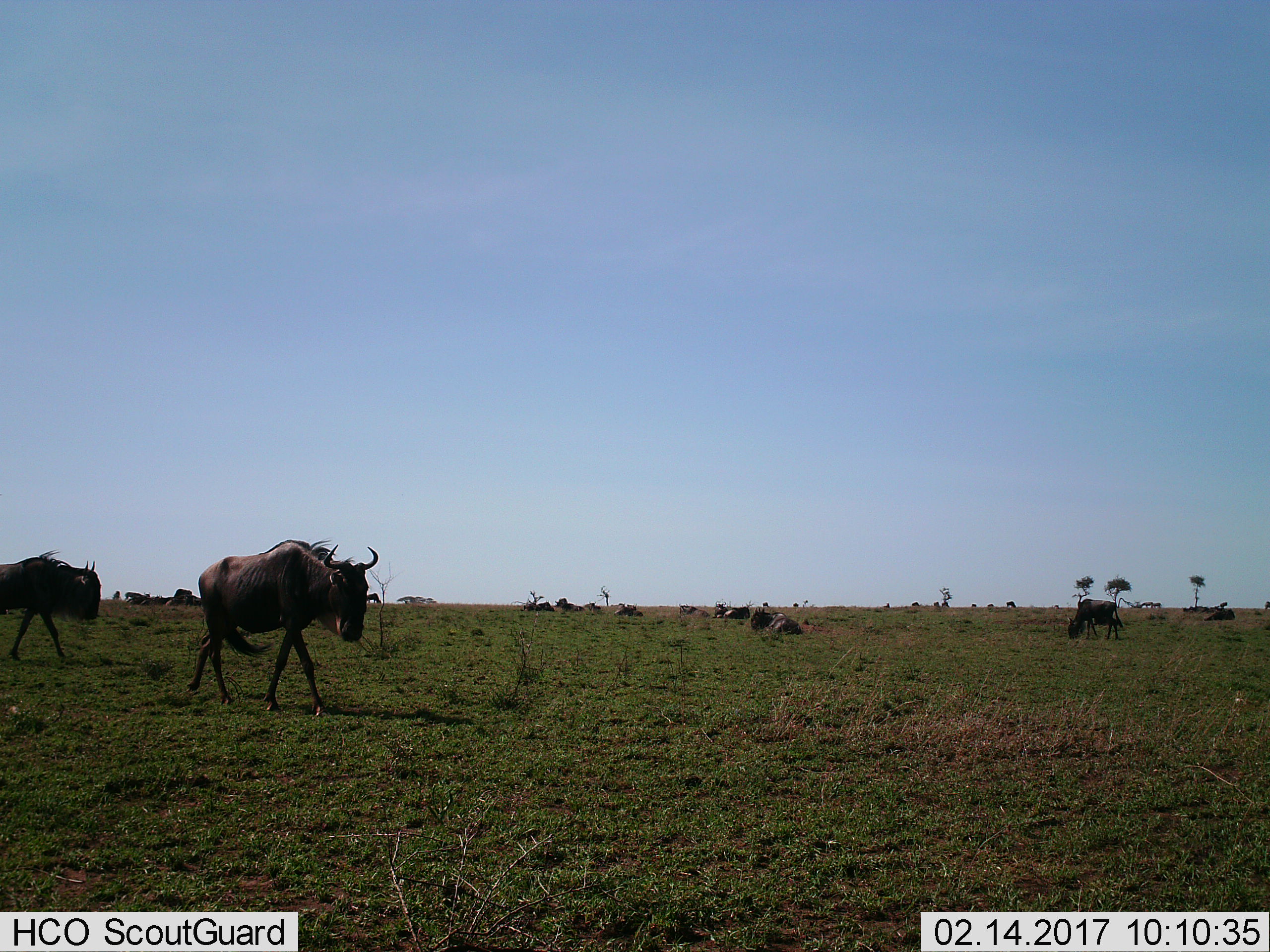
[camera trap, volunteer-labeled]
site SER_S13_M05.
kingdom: Animalia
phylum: Chordata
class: Mammalia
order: Artiodactyla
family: Bovidae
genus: Connochaetes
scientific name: Connochaetes taurinus taurinus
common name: blue wildebeest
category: wildebeestblue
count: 11-50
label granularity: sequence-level